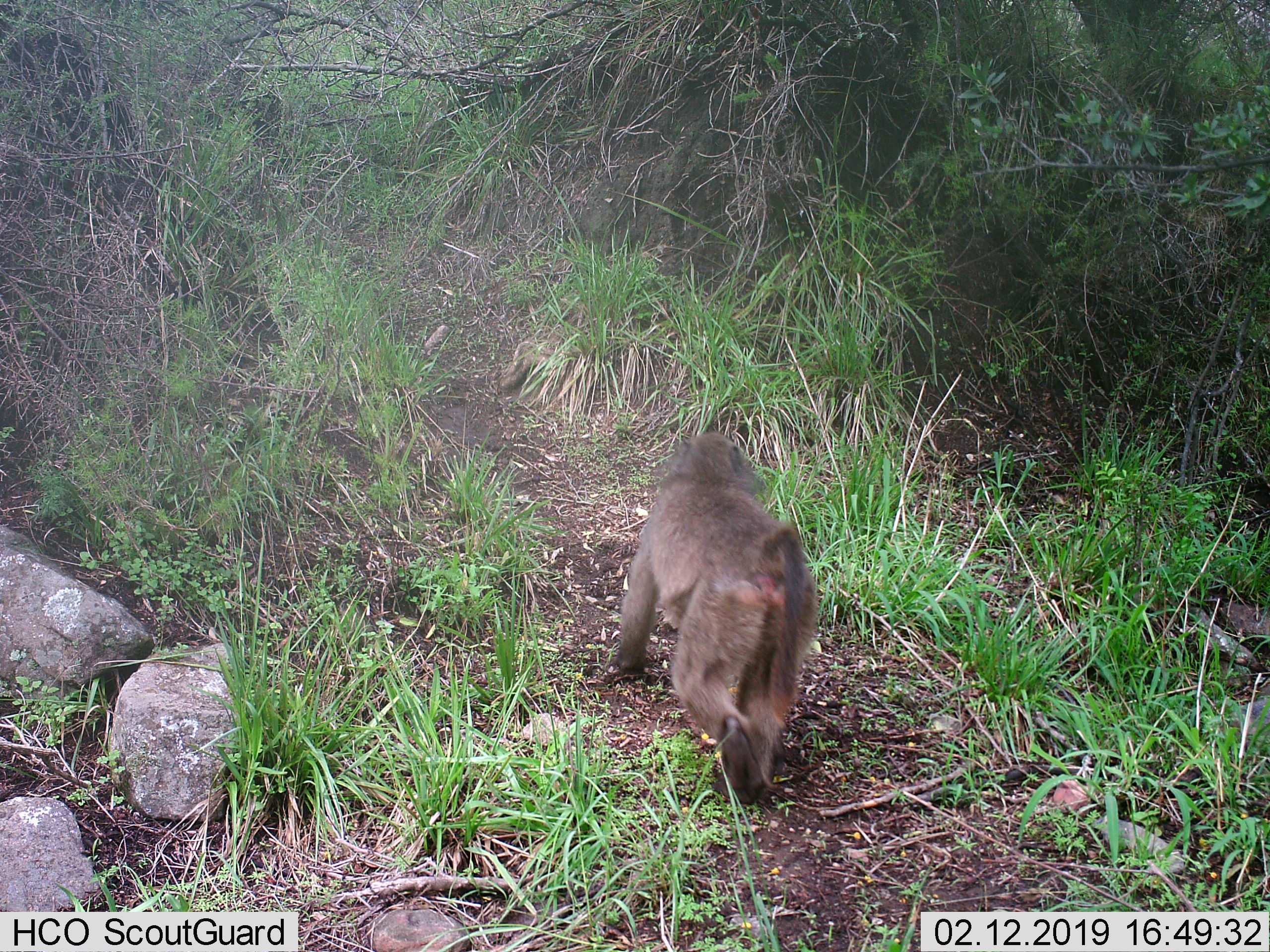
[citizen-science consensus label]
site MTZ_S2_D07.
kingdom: Animalia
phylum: Chordata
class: Mammalia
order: Primates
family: Cercopithecidae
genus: Papio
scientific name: Papio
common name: baboon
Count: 1.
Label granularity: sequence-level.